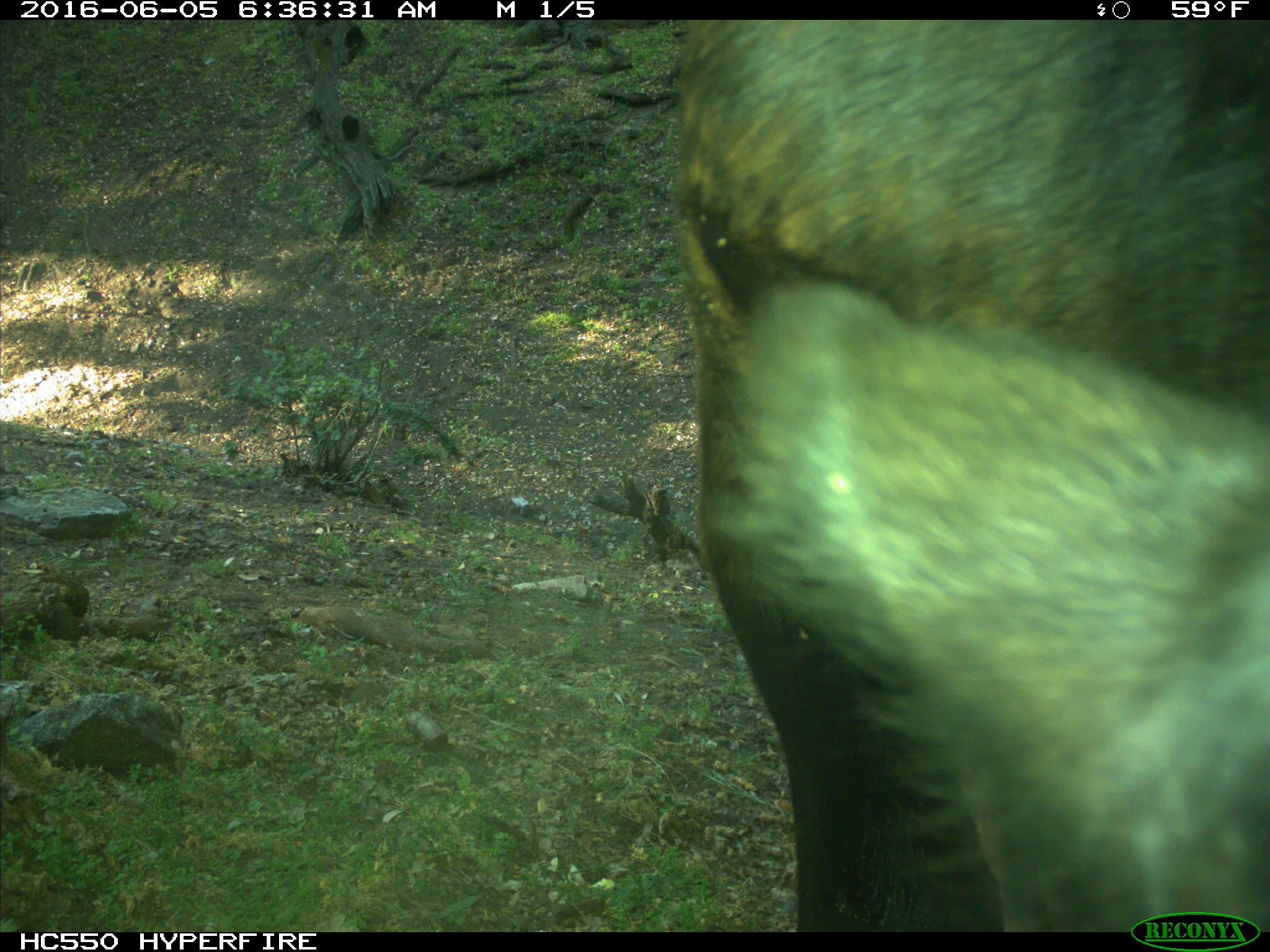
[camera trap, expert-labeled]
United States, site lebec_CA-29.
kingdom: Animalia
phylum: Chordata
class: Mammalia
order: Artiodactyla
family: Bovidae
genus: Bos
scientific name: Bos taurus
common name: domestic cow